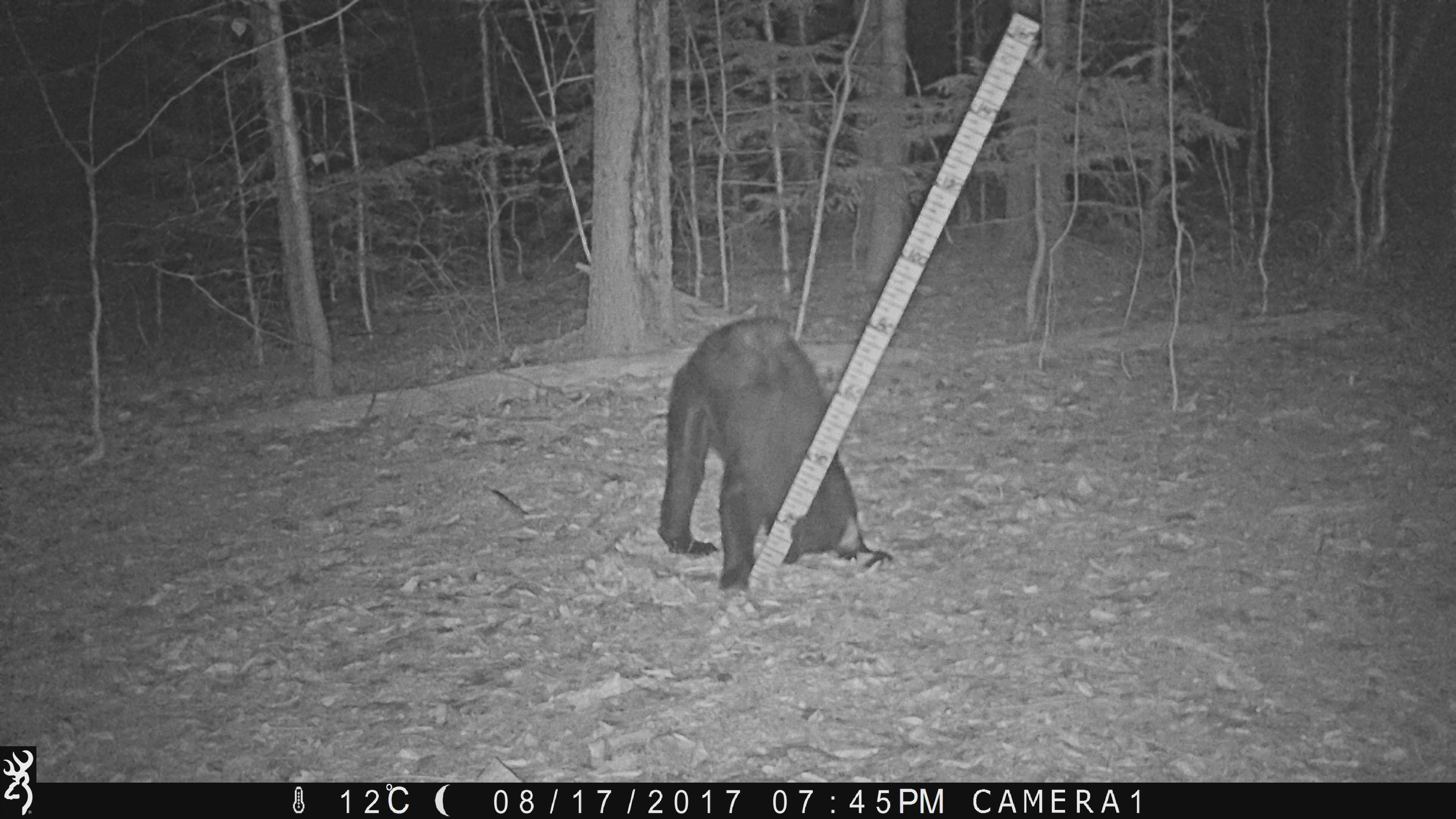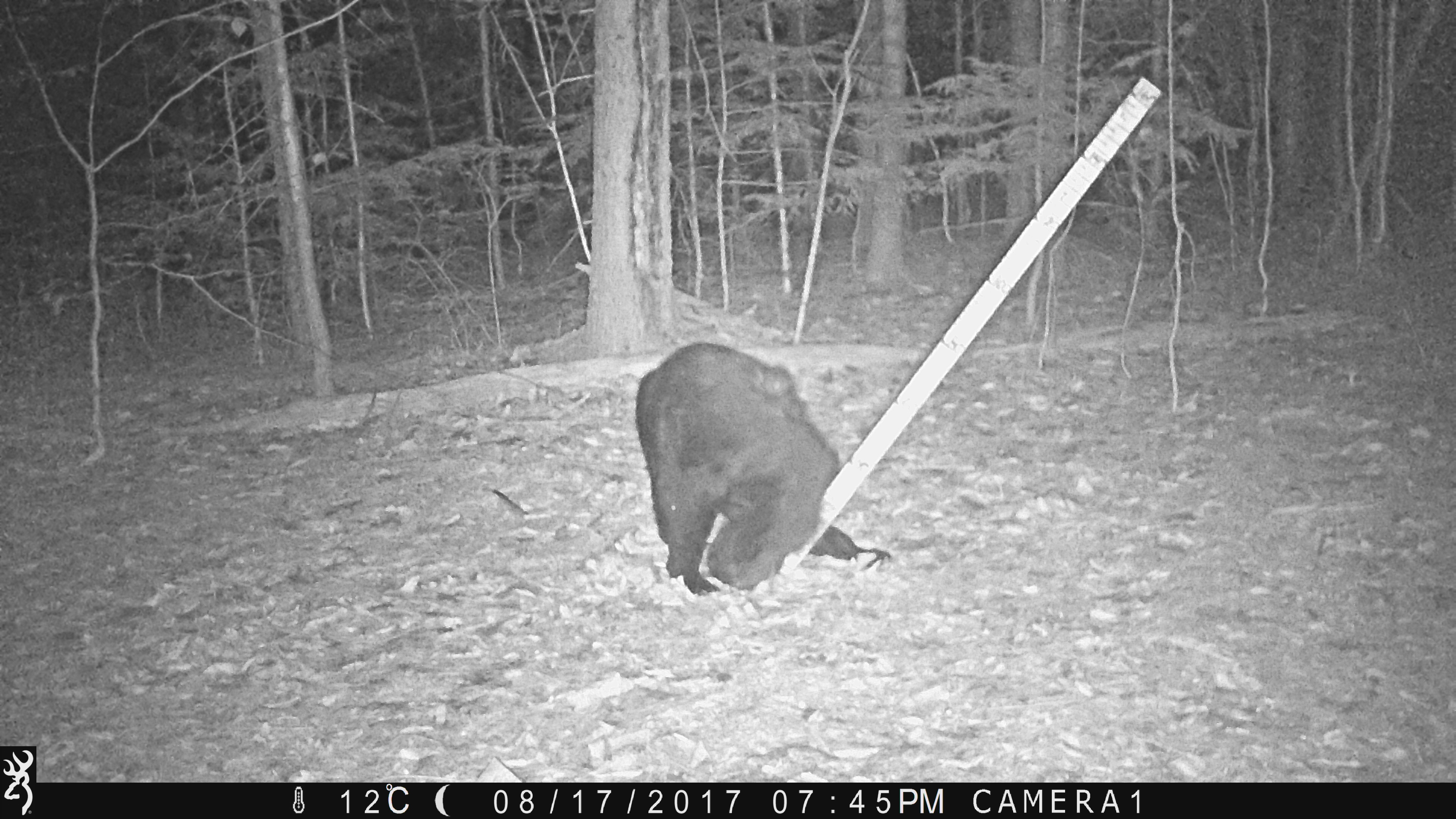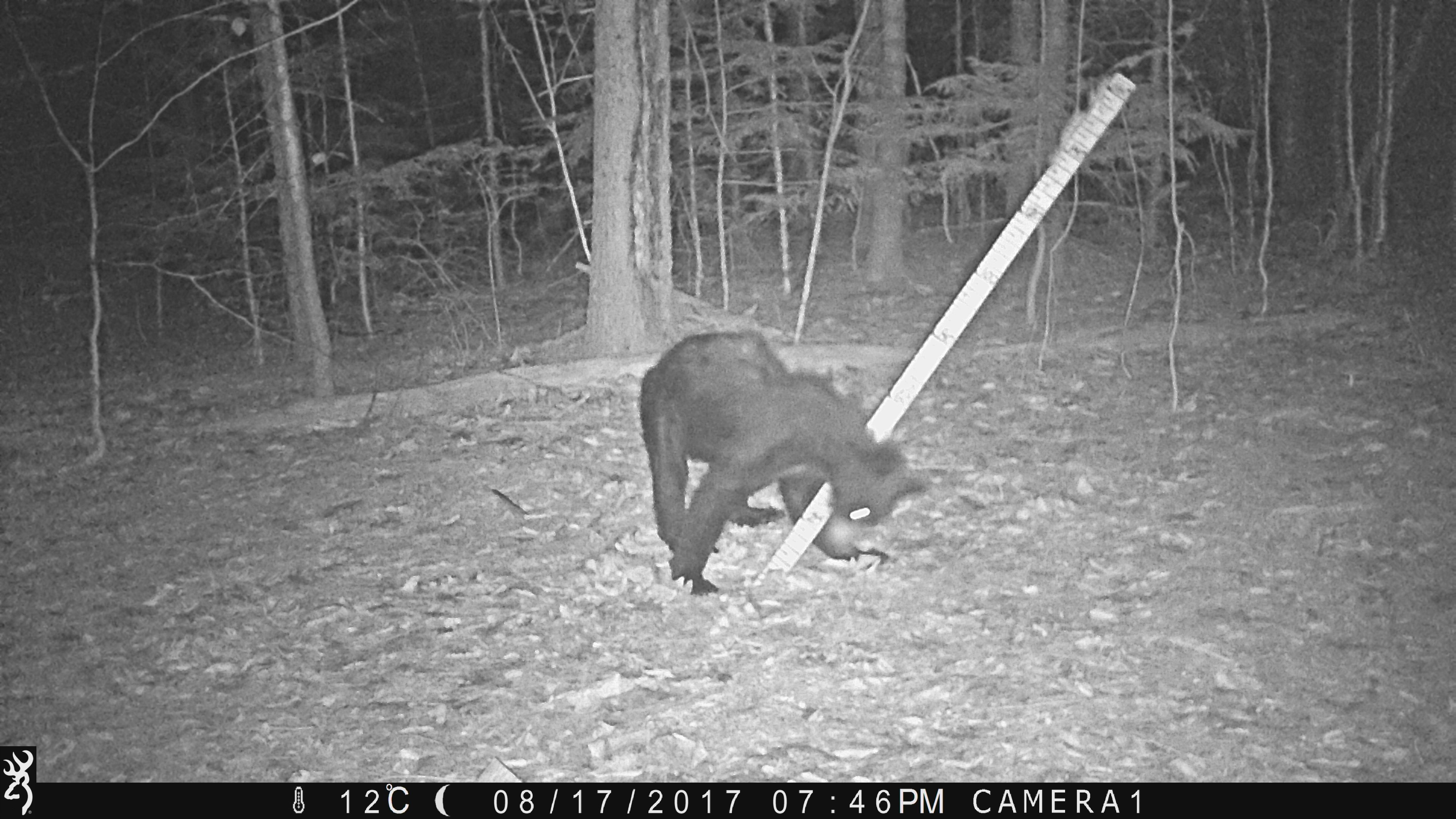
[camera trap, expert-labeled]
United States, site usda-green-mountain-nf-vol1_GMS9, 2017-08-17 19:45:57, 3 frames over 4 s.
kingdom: Animalia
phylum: Chordata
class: Mammalia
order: Carnivora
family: Ursidae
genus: Ursus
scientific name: Ursus americanus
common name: black bear